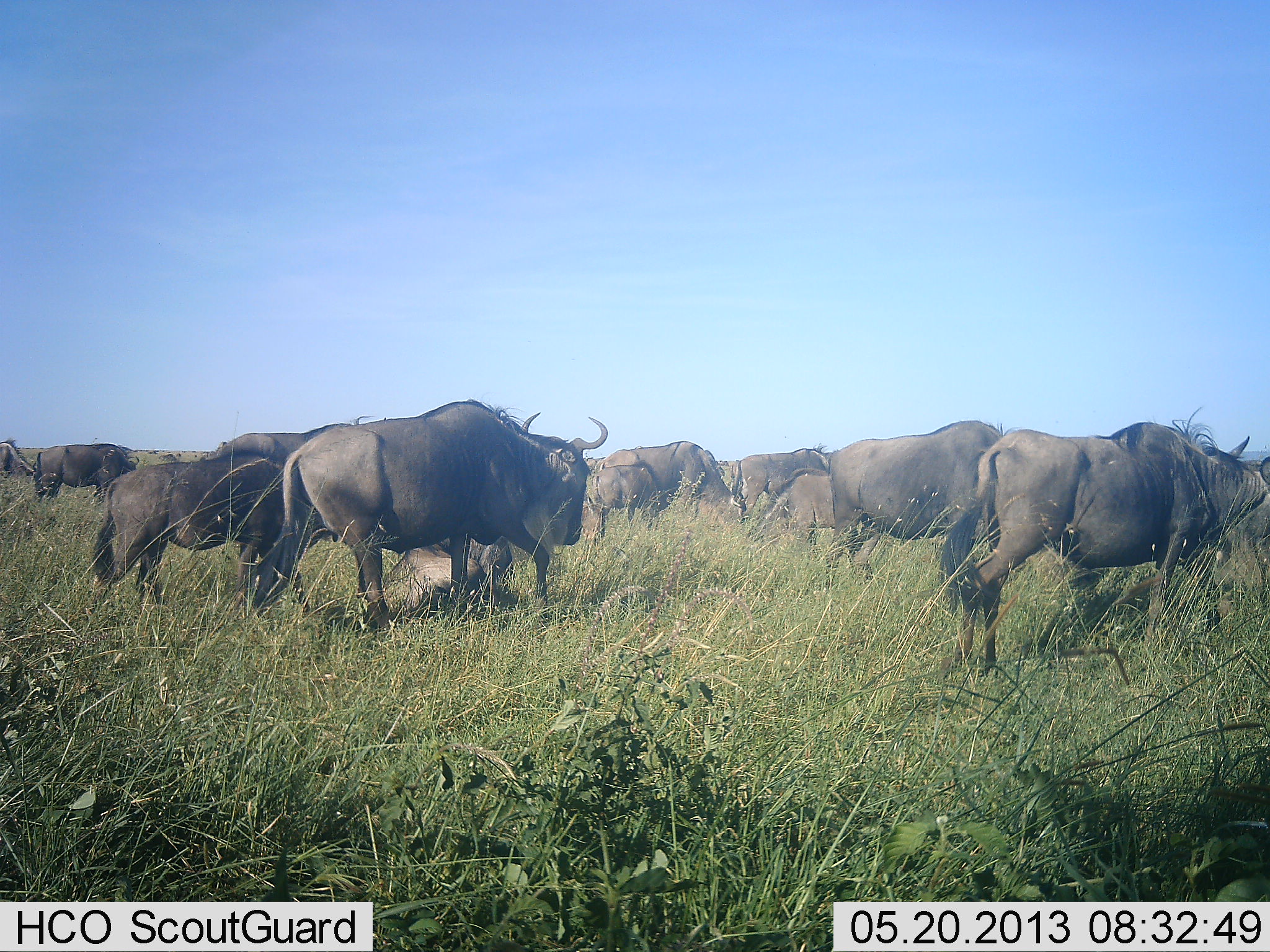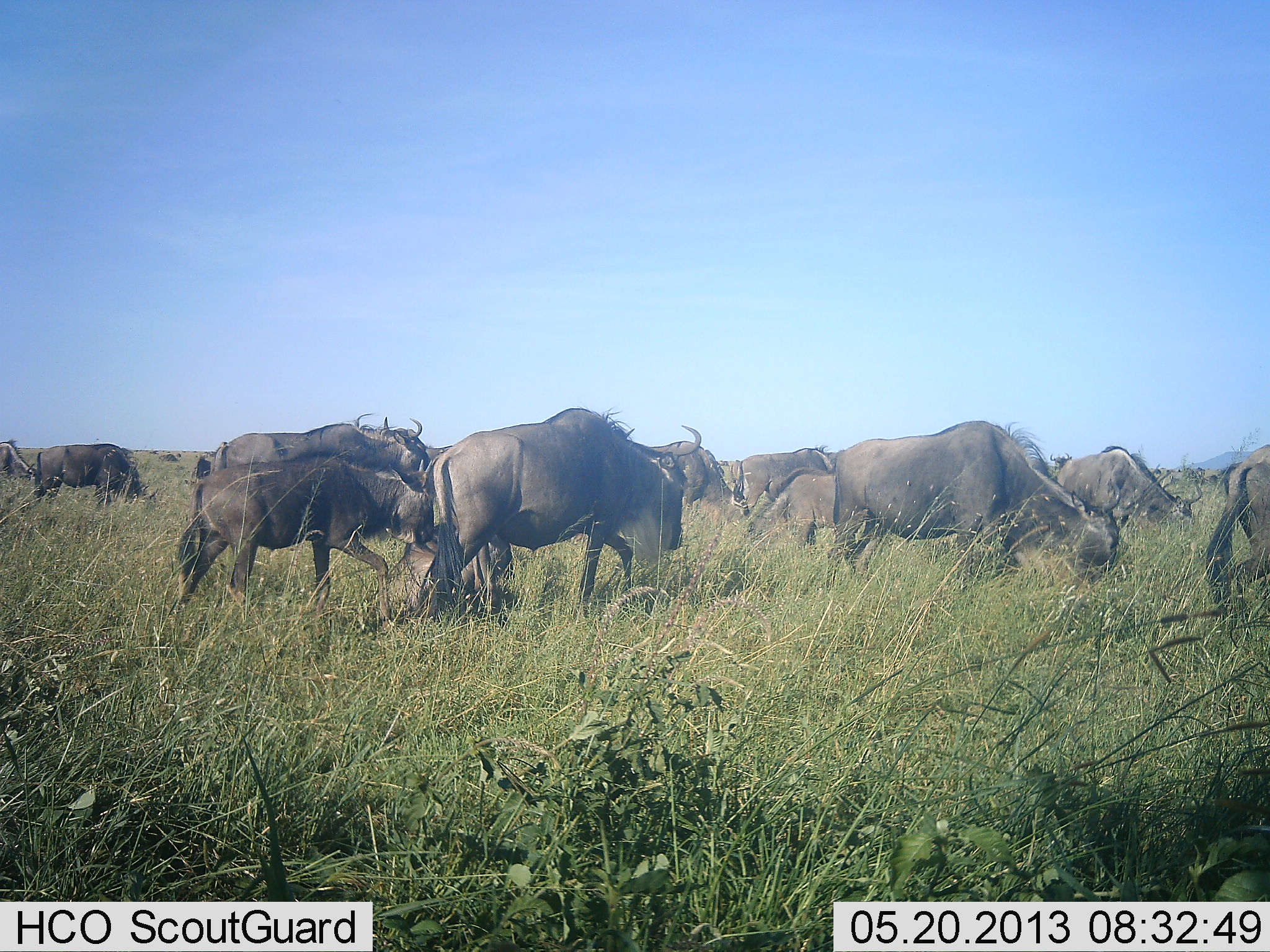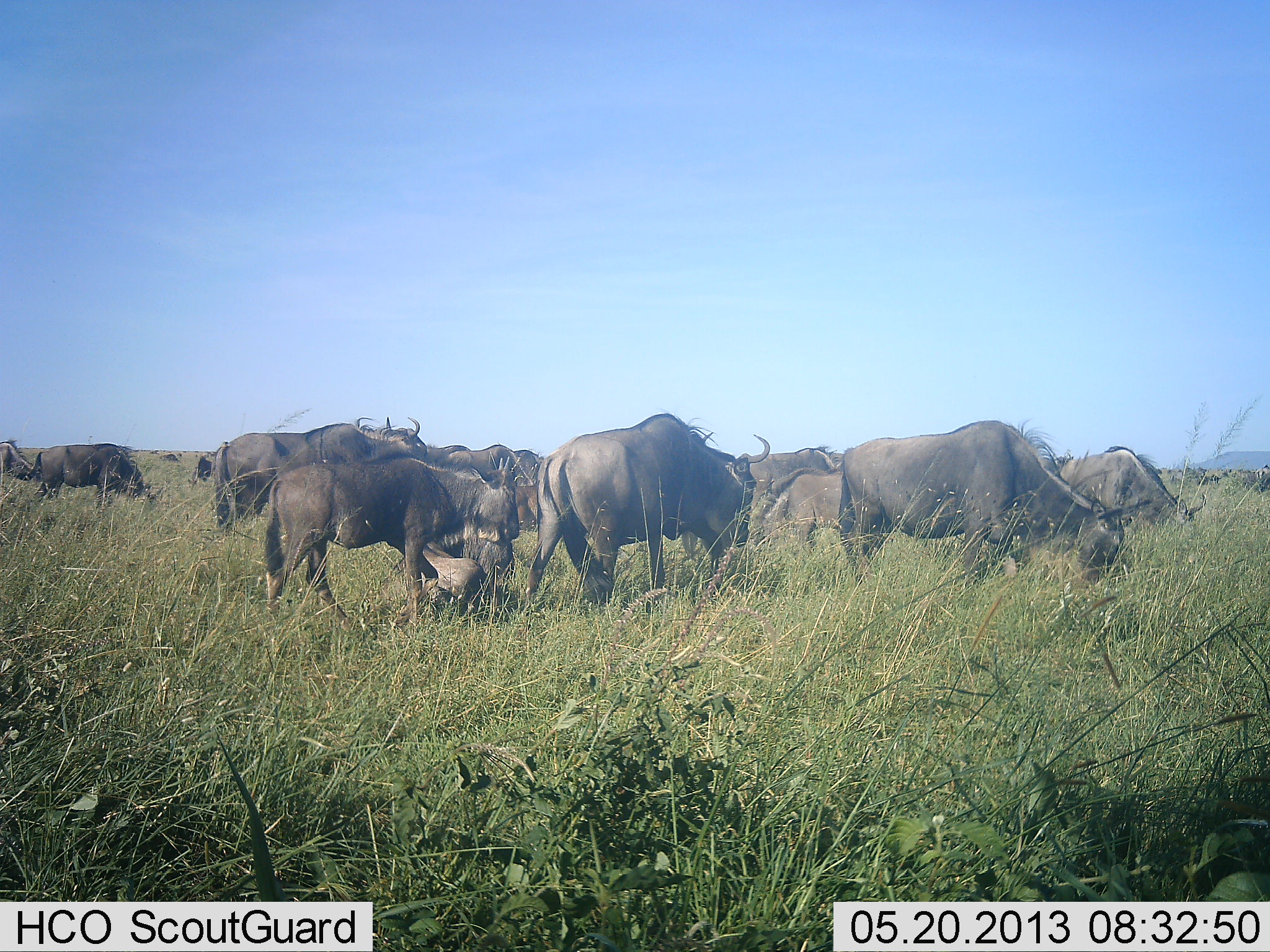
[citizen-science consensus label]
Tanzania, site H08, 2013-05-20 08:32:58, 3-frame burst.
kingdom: Animalia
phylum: Chordata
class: Mammalia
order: Artiodactyla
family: Bovidae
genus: Connochaetes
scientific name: Connochaetes taurinus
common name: blue wildebeest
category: wildebeest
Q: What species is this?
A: Wildebeest (blue wildebeest) (Connochaetes taurinus).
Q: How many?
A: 11-50.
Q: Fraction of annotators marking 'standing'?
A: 43%.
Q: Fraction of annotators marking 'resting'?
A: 25%.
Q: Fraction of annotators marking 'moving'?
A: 75%.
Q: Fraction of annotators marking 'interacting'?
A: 7%.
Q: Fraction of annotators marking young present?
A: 14%.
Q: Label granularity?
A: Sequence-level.